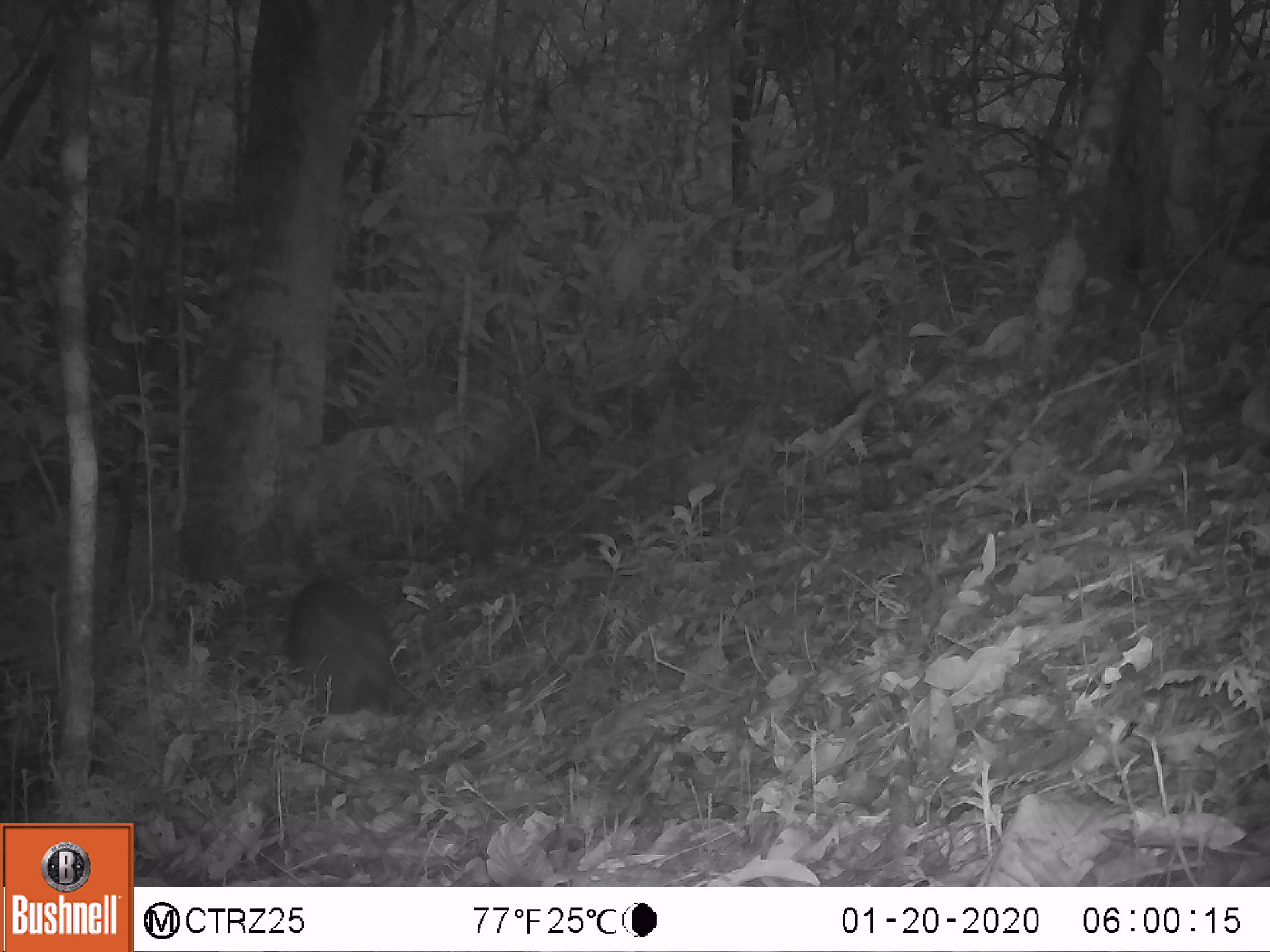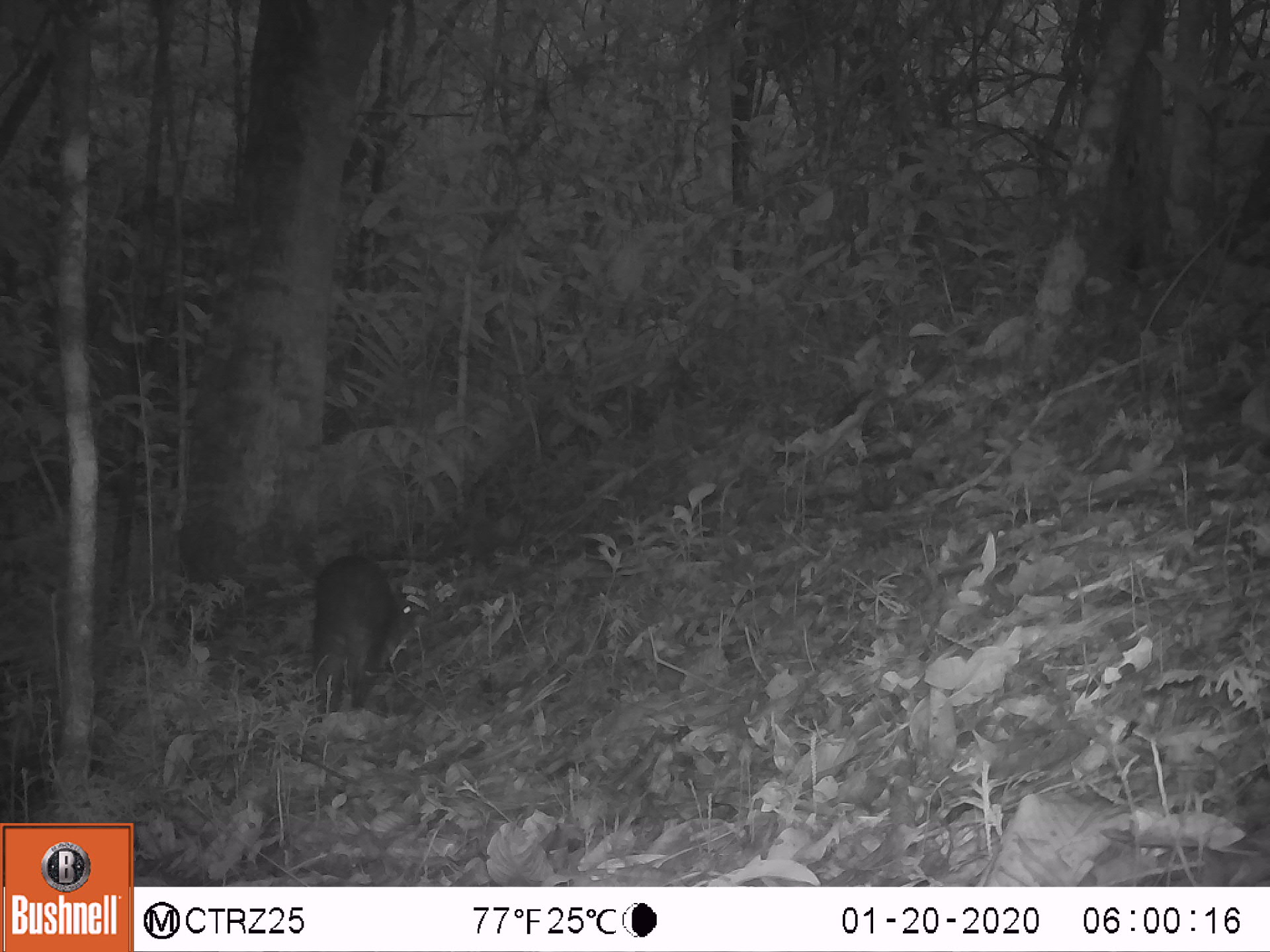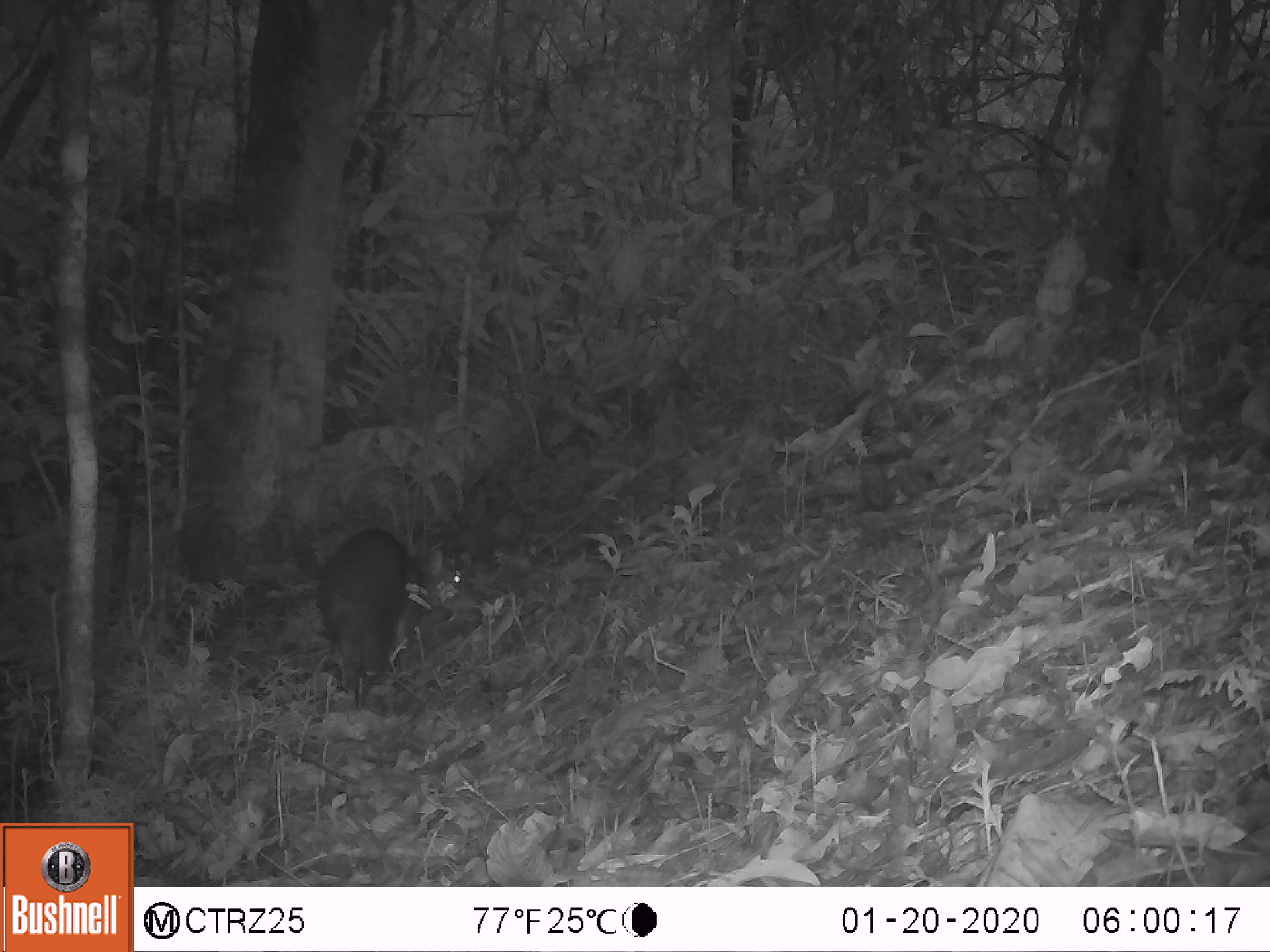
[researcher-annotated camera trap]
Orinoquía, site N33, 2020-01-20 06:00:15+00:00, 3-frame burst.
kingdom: Animalia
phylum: Chordata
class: Mammalia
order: Rodentia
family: Dasyproctidae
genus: Dasyprocta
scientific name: Dasyprocta fuliginosa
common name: black agouti